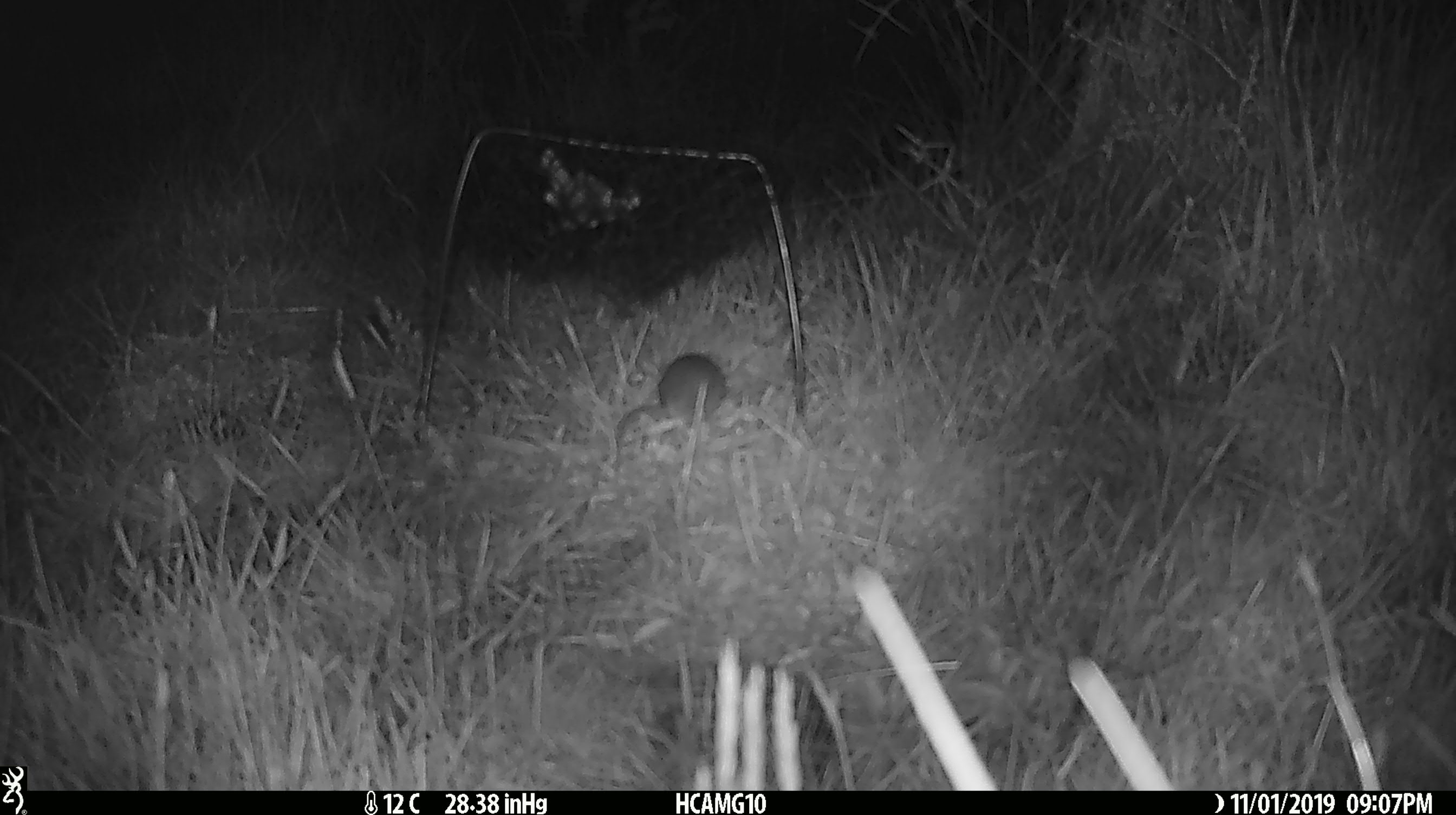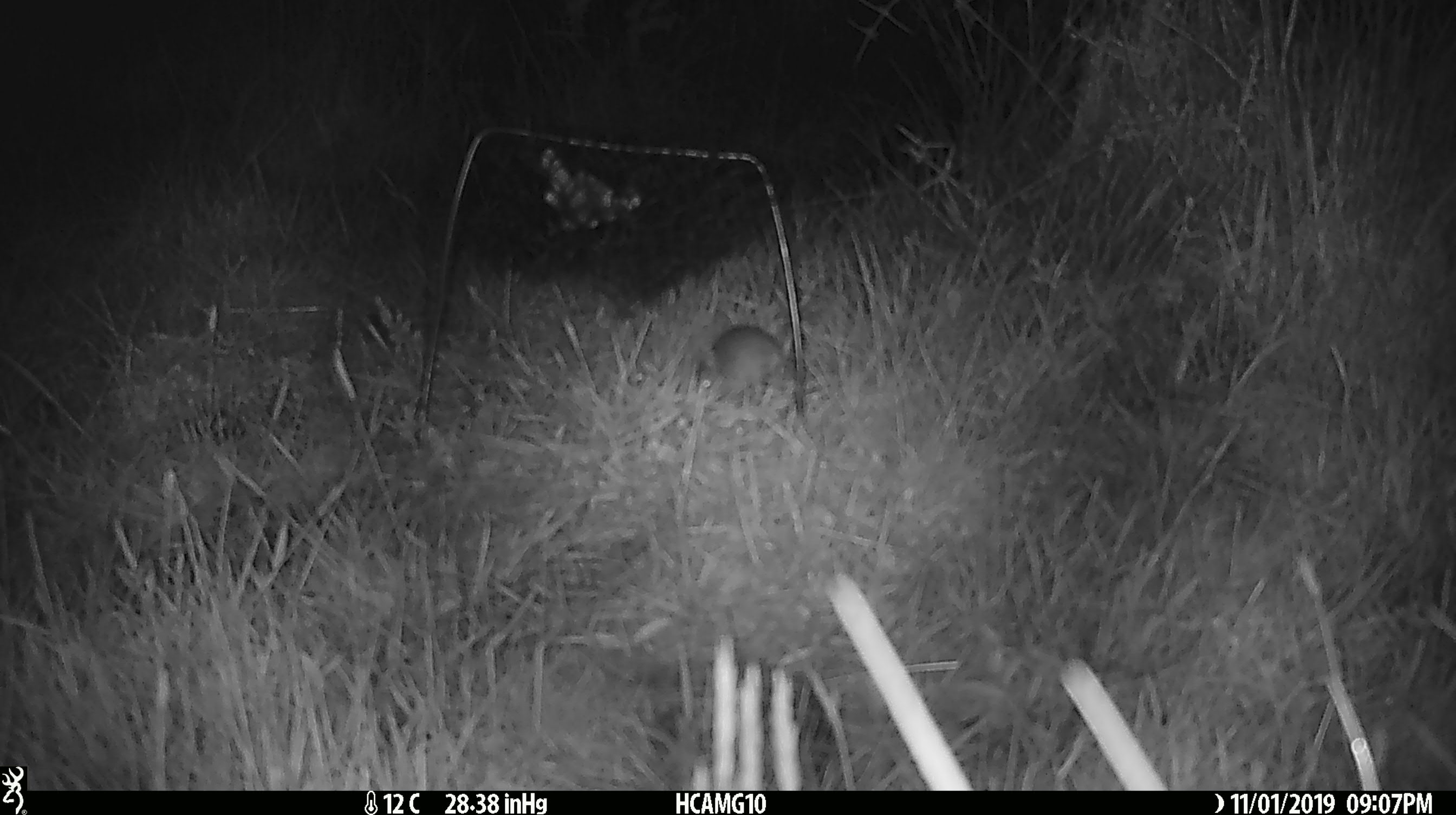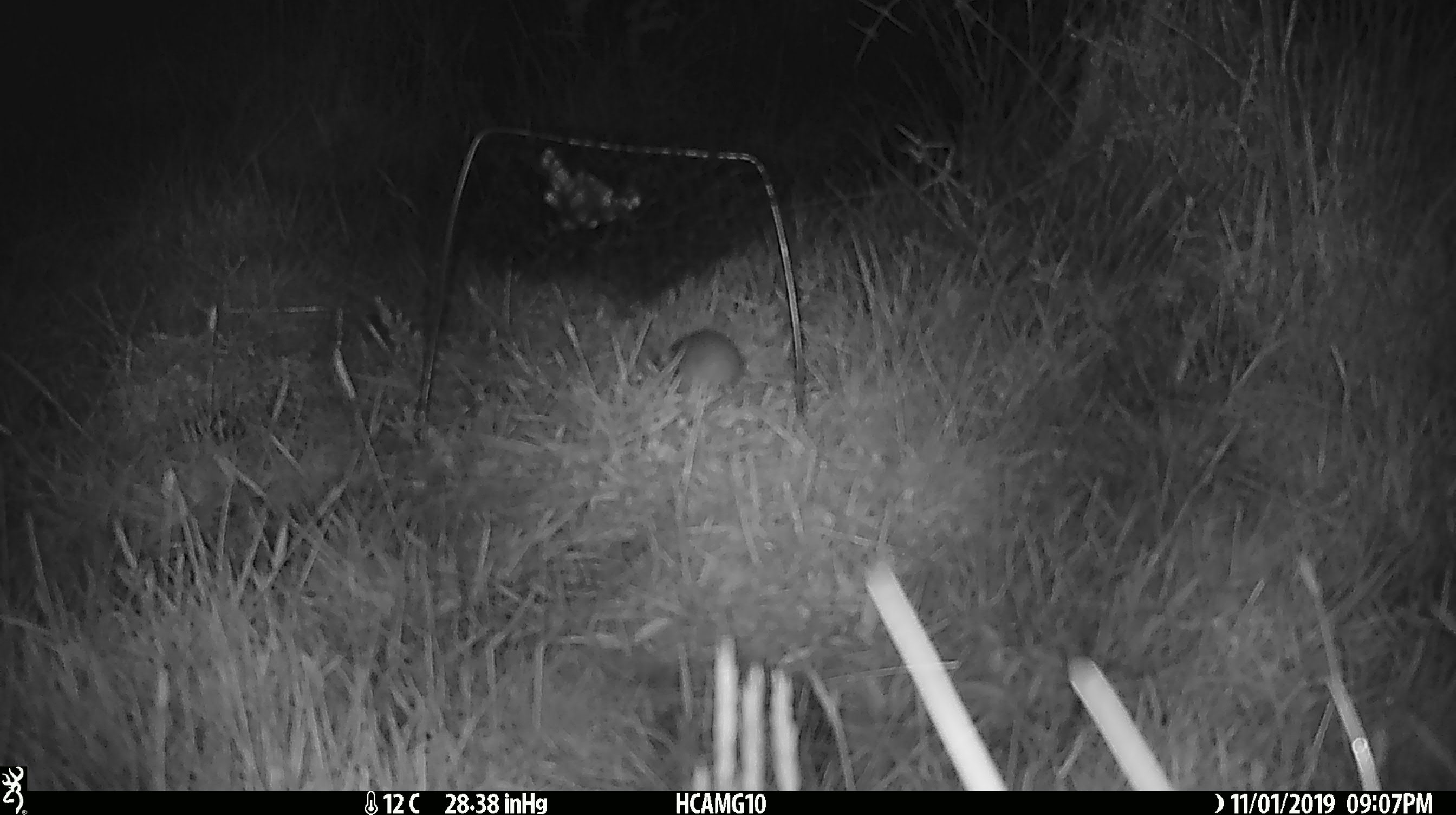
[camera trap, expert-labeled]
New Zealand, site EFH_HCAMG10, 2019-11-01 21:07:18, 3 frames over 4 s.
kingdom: Animalia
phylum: Chordata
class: Mammalia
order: Rodentia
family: Muridae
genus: Mus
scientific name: Mus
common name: mouse